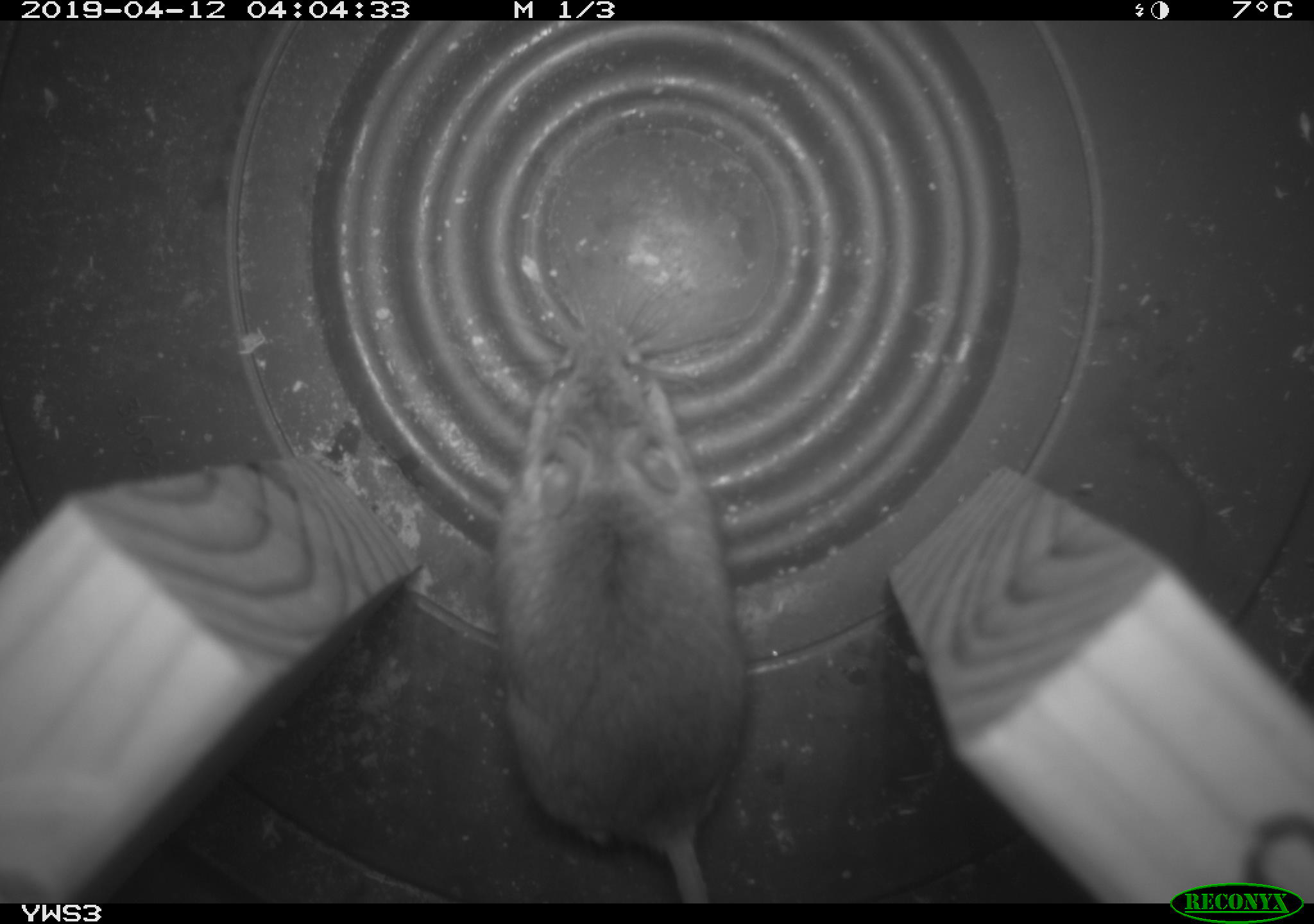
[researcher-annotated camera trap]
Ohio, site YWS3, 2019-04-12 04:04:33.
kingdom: Animalia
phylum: Chordata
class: Mammalia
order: Rodentia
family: Cricetidae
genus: Peromyscus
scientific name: Peromyscus leucopus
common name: white-footed mouse